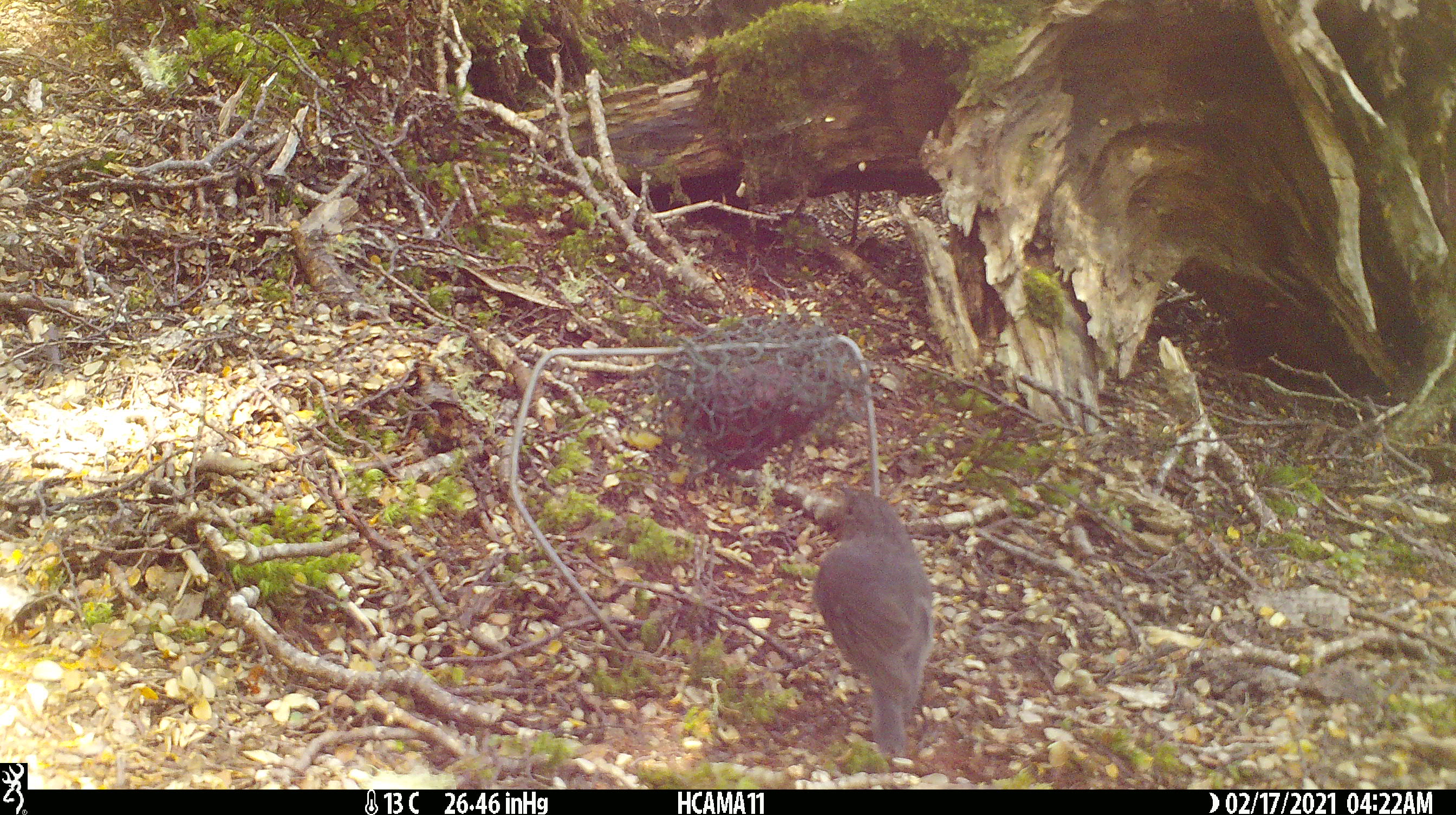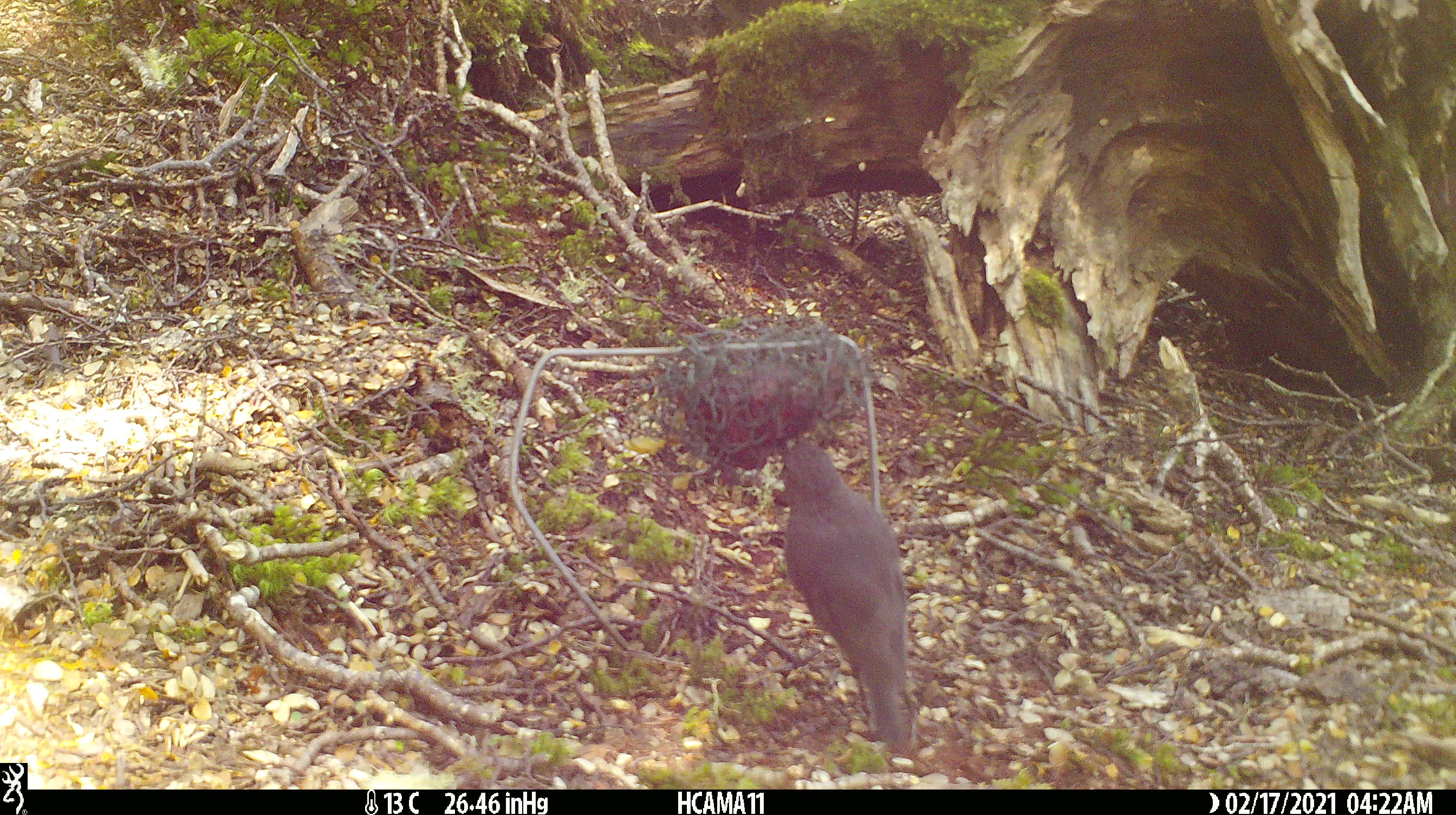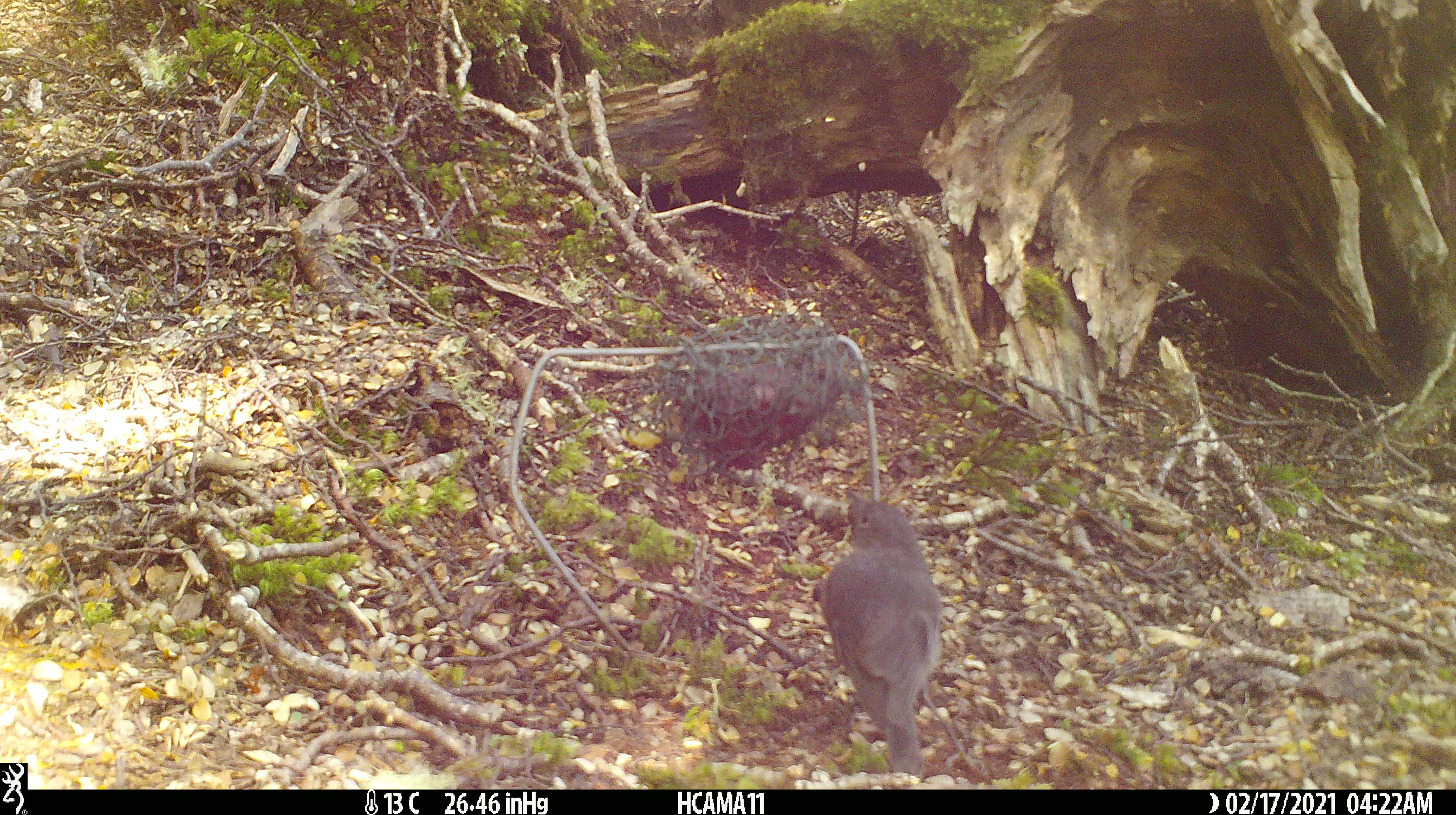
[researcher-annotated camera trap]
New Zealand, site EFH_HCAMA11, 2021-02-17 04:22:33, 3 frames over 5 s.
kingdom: Animalia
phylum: Chordata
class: Aves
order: Passeriformes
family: Petroicidae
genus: Petroica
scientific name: Petroica australis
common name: new zealand robin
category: robin